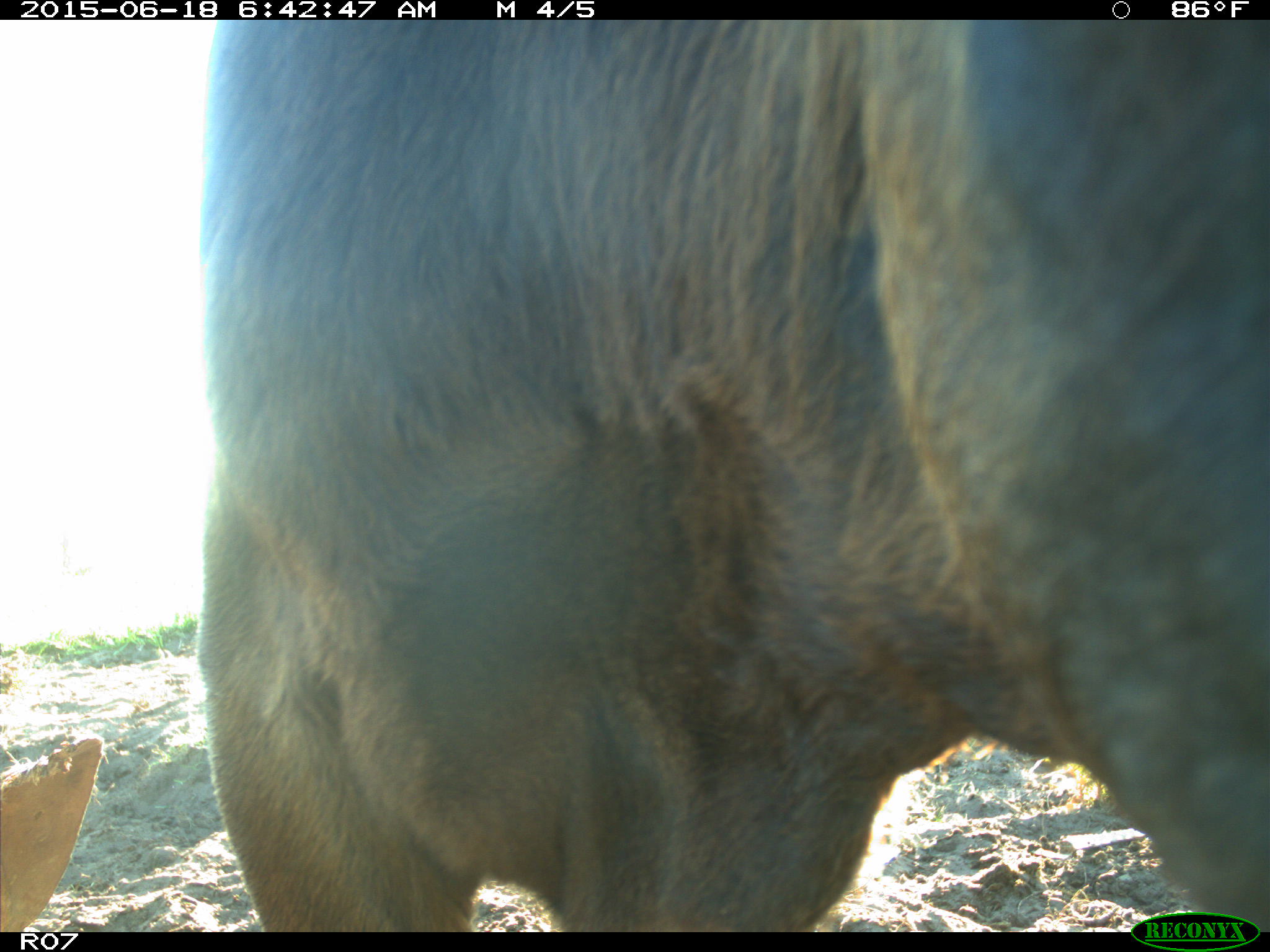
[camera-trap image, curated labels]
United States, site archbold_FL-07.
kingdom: Animalia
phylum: Chordata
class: Mammalia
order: Artiodactyla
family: Bovidae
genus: Bos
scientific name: Bos taurus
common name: domestic cow